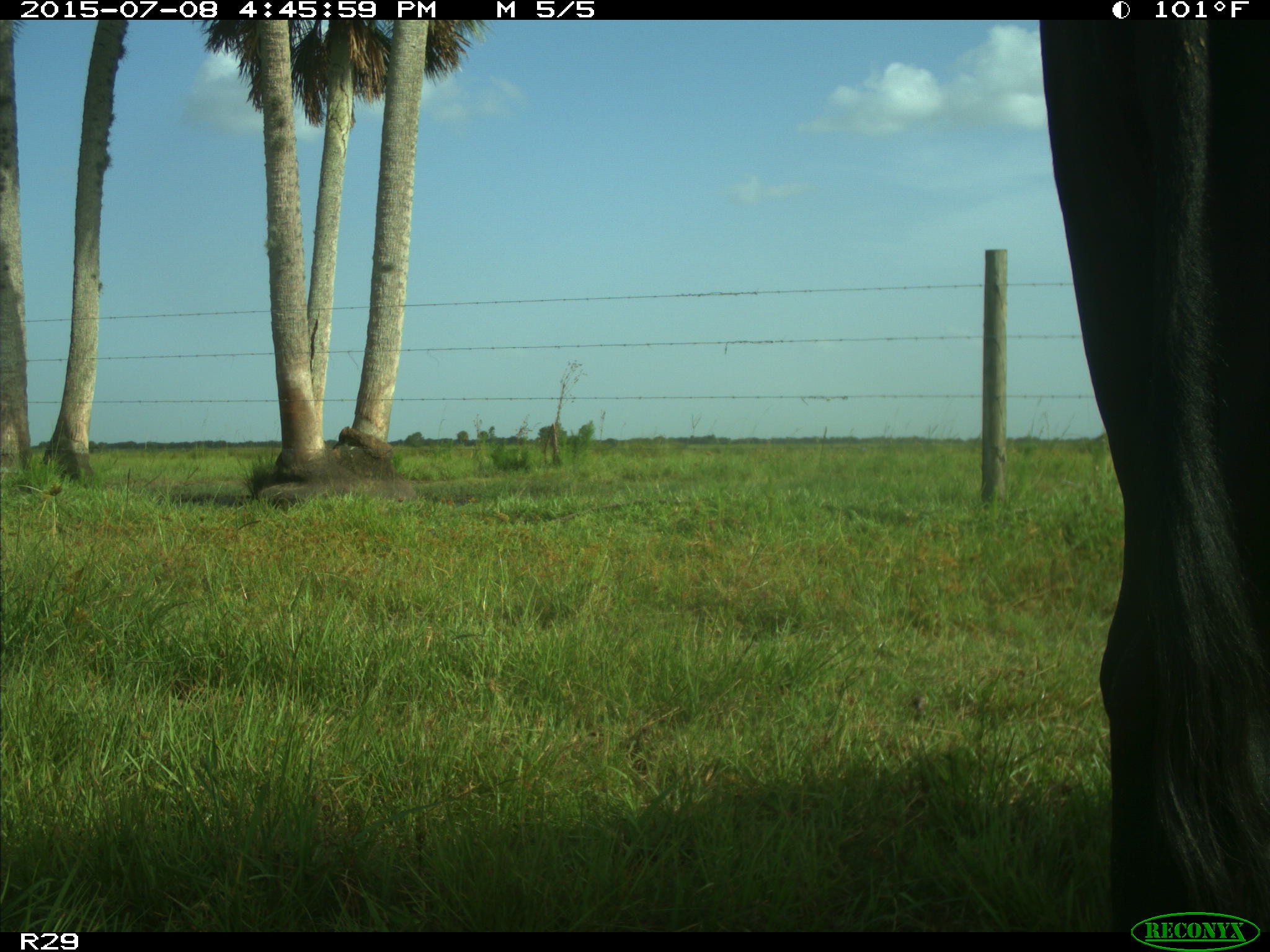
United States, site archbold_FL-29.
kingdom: Animalia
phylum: Chordata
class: Mammalia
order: Artiodactyla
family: Bovidae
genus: Bos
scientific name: Bos taurus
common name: domestic cow